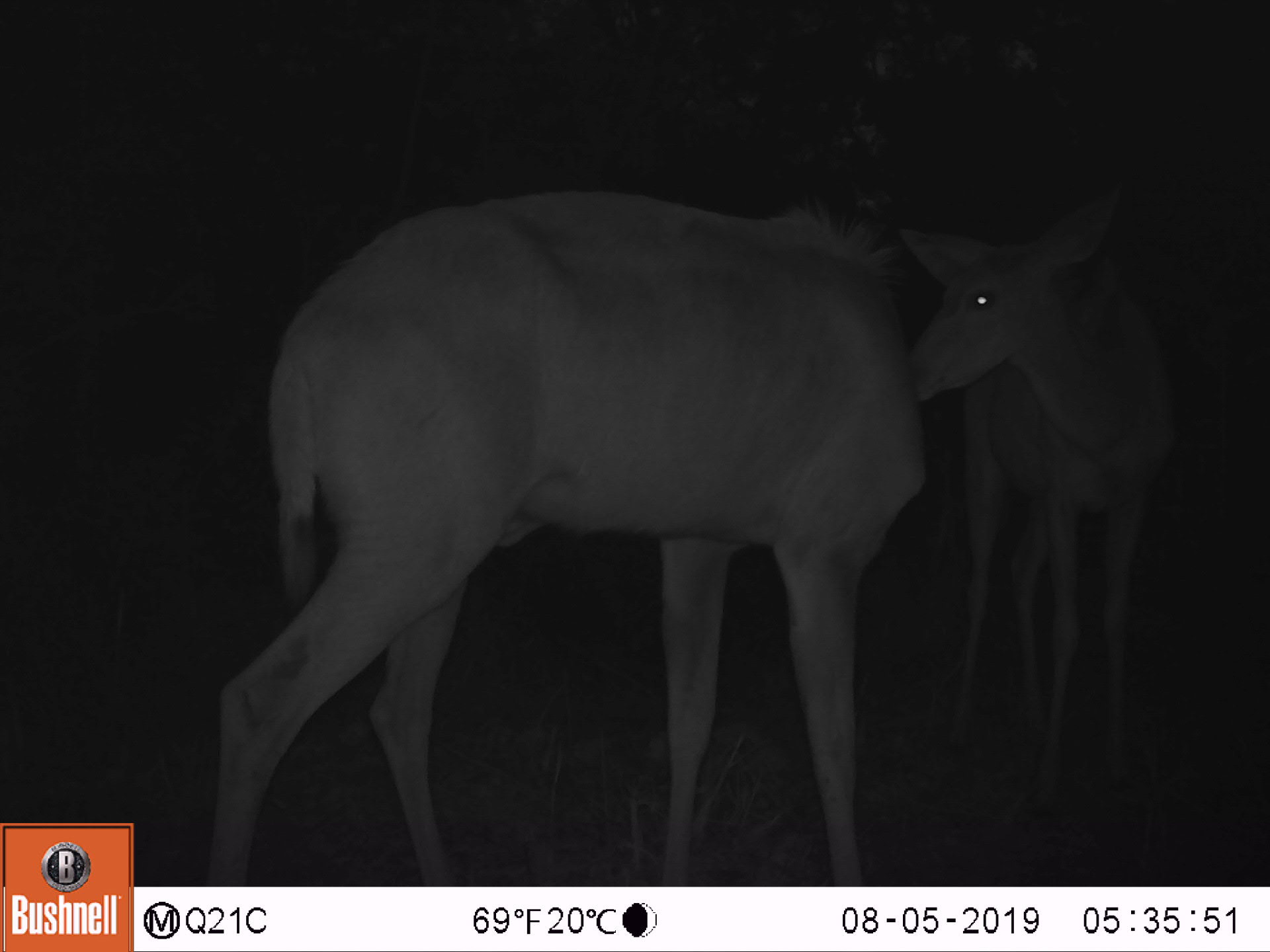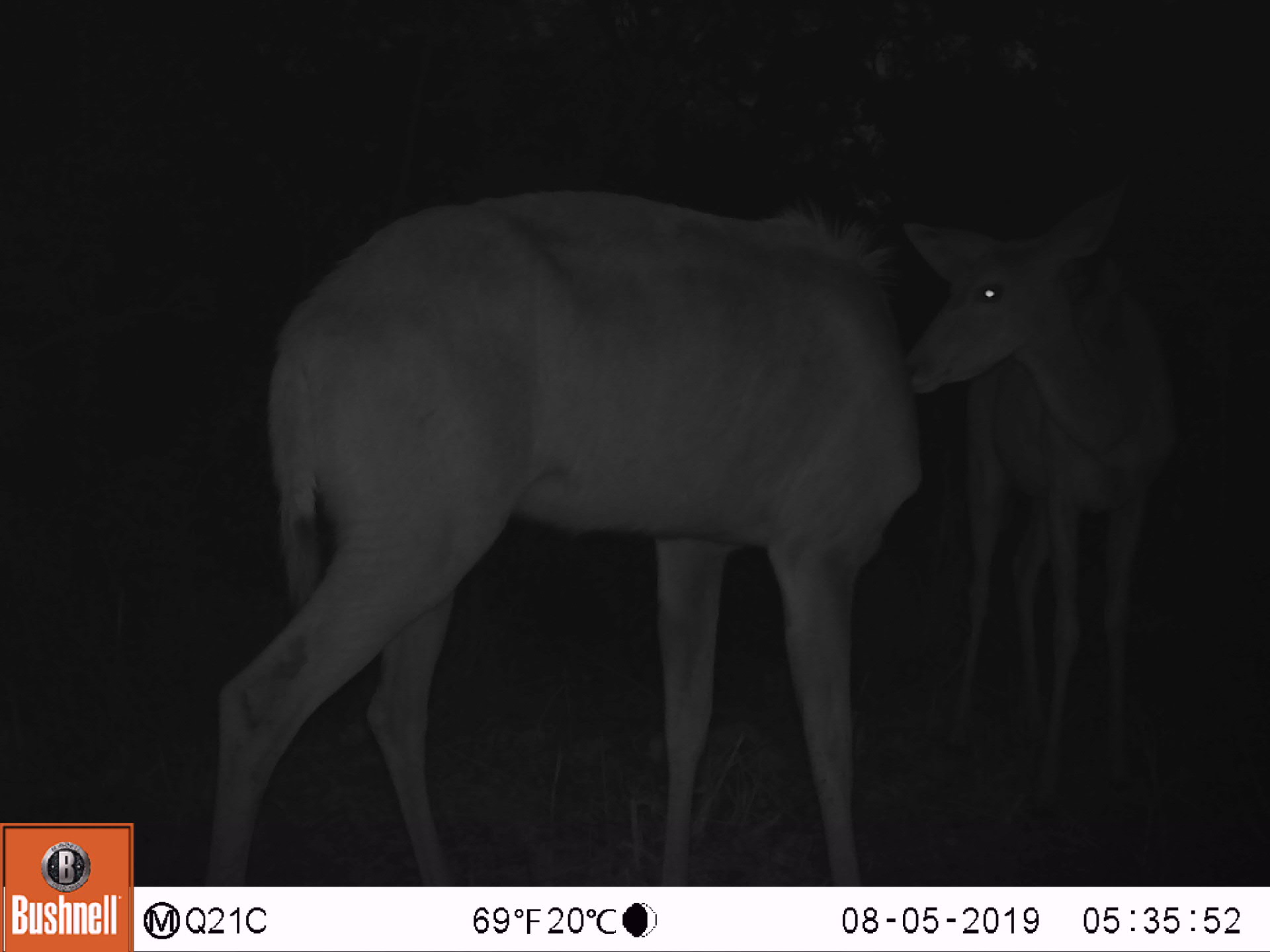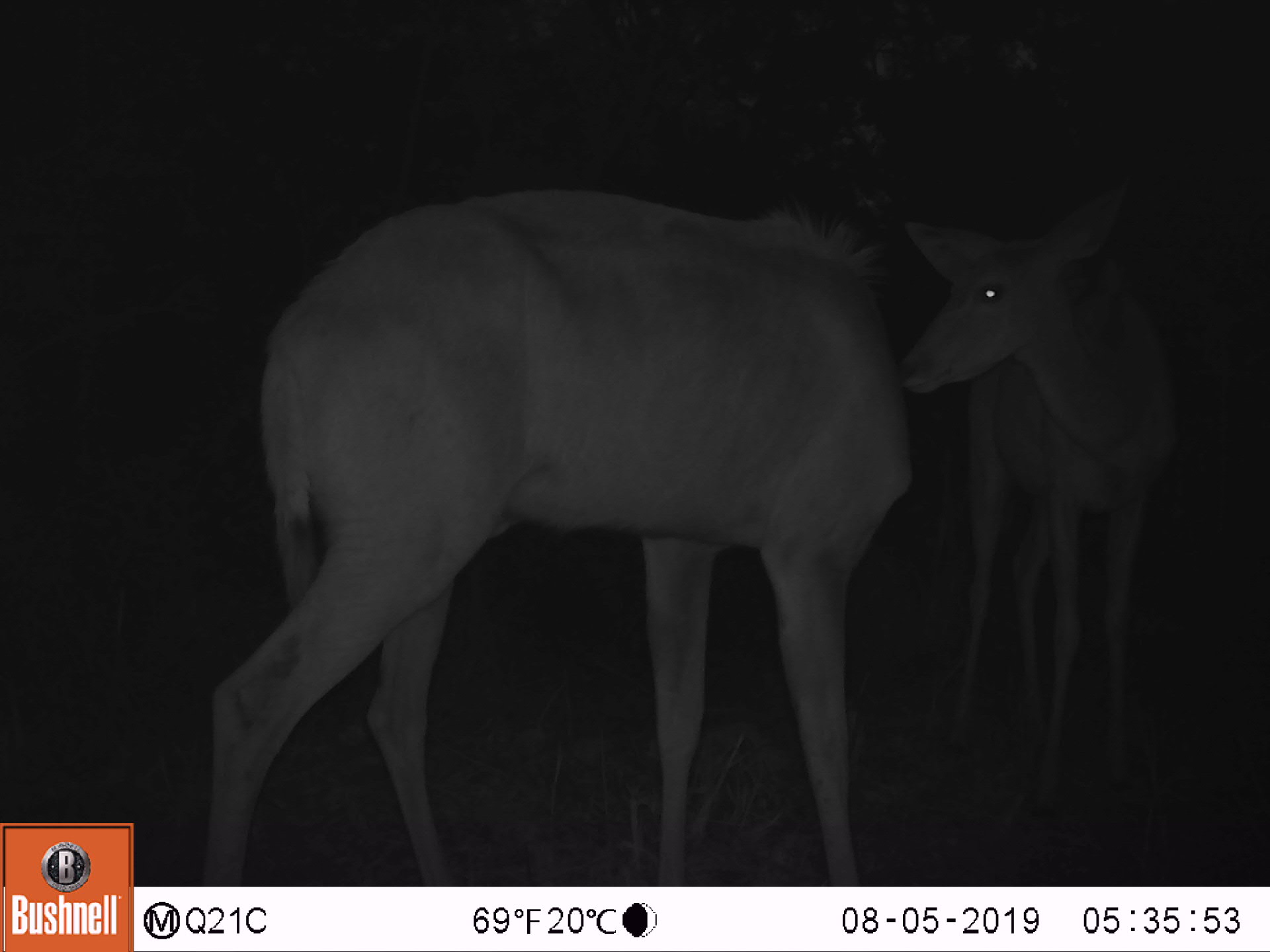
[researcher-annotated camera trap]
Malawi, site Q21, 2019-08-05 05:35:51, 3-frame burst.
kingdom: Animalia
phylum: Chordata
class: Mammalia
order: Artiodactyla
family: Bovidae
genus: Tragelaphus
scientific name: Tragelaphus strepsiceros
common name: greater kudu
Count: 2.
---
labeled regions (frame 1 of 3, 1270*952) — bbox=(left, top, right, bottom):
greater kudu: bbox=(182, 178, 926, 880); bbox=(905, 185, 1175, 792)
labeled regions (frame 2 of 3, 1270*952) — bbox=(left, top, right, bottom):
greater kudu: bbox=(184, 200, 916, 885); bbox=(900, 166, 1189, 772)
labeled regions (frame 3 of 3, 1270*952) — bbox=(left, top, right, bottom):
greater kudu: bbox=(184, 183, 926, 877); bbox=(899, 177, 1184, 794)